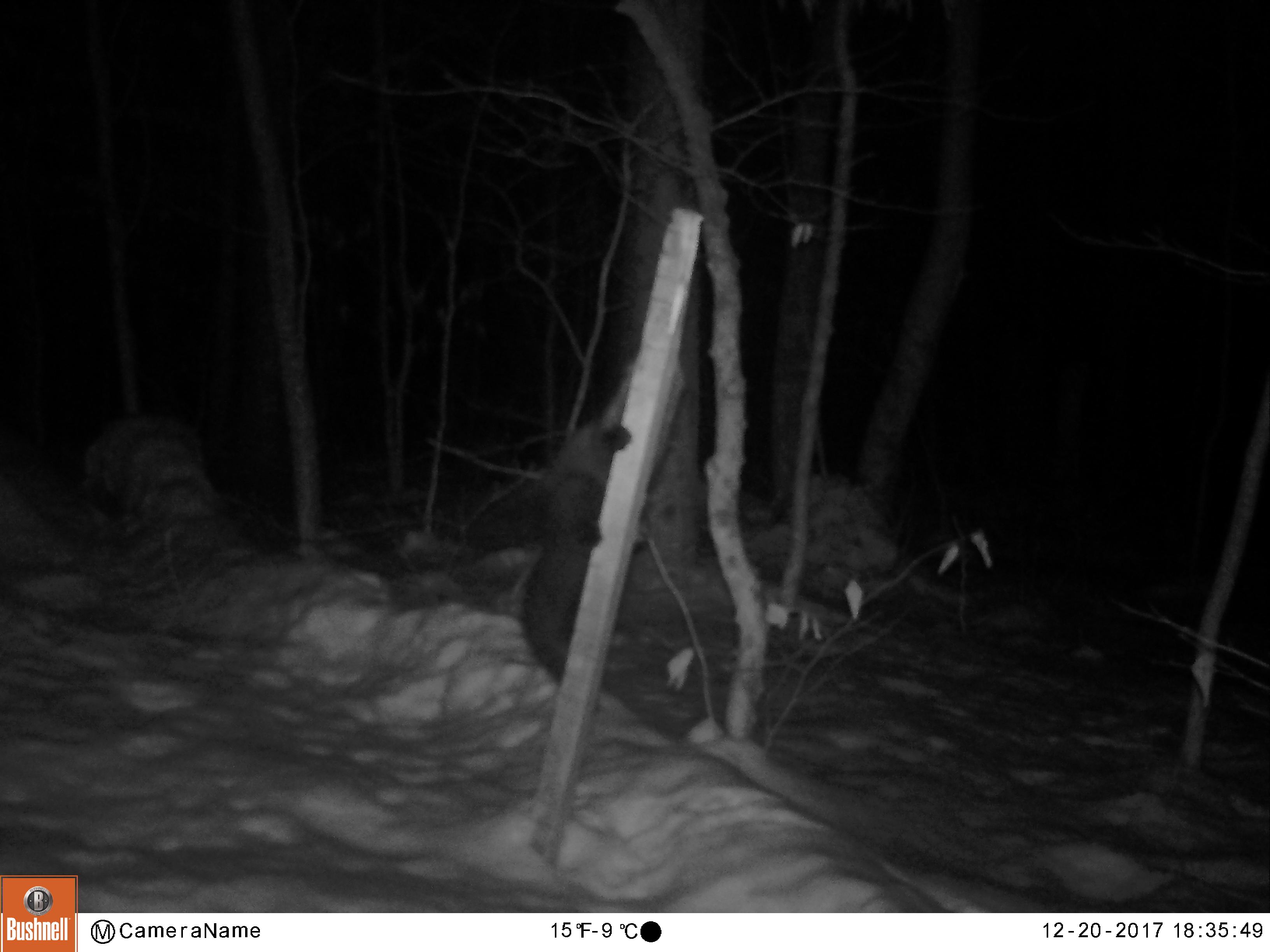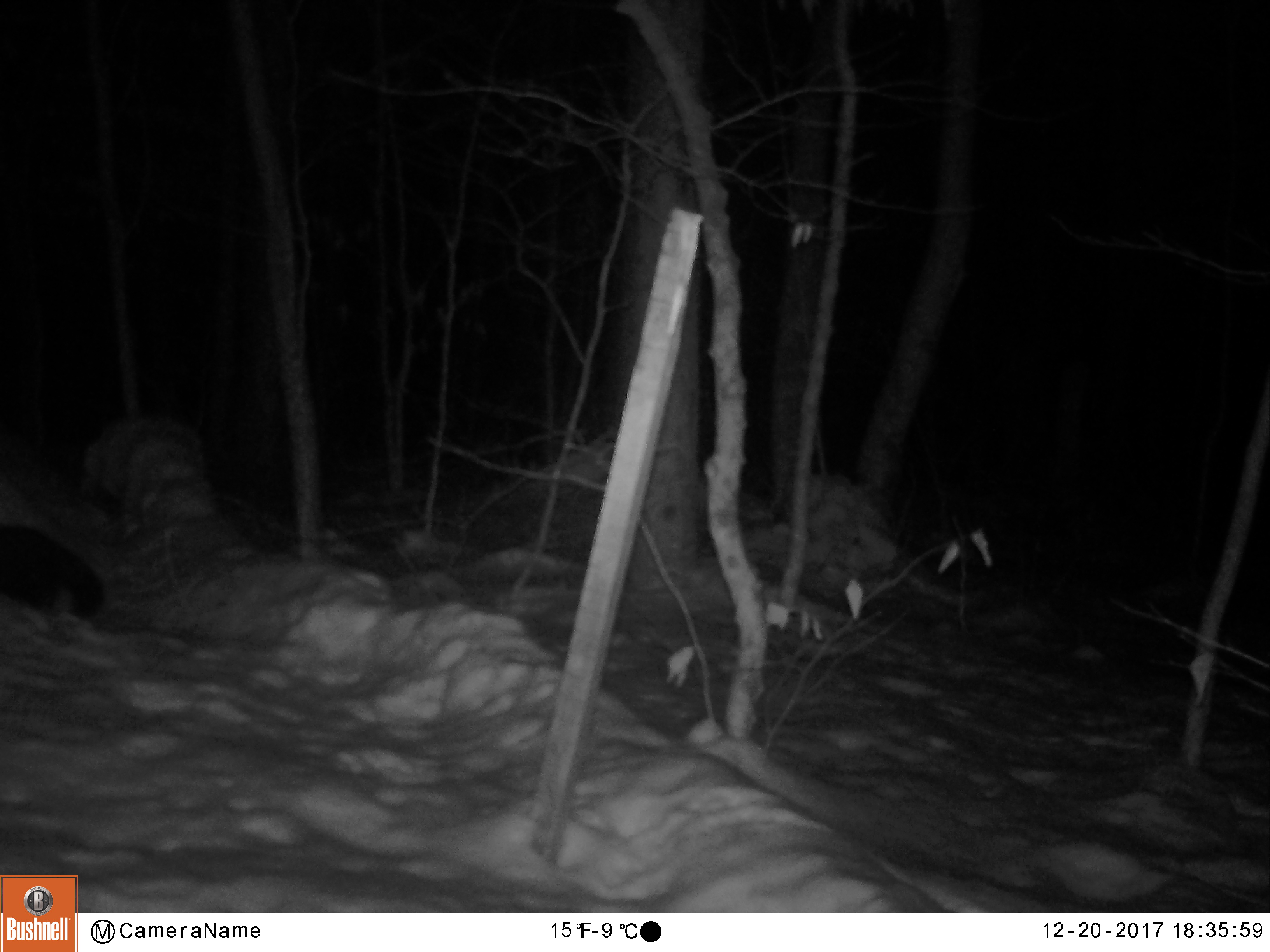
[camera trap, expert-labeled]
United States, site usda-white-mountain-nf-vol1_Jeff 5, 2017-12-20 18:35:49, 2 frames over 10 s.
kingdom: Animalia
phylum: Chordata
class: Mammalia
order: Carnivora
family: Mustelidae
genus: Pekania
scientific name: Pekania pennanti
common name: fisher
Fisher (Pekania pennanti).